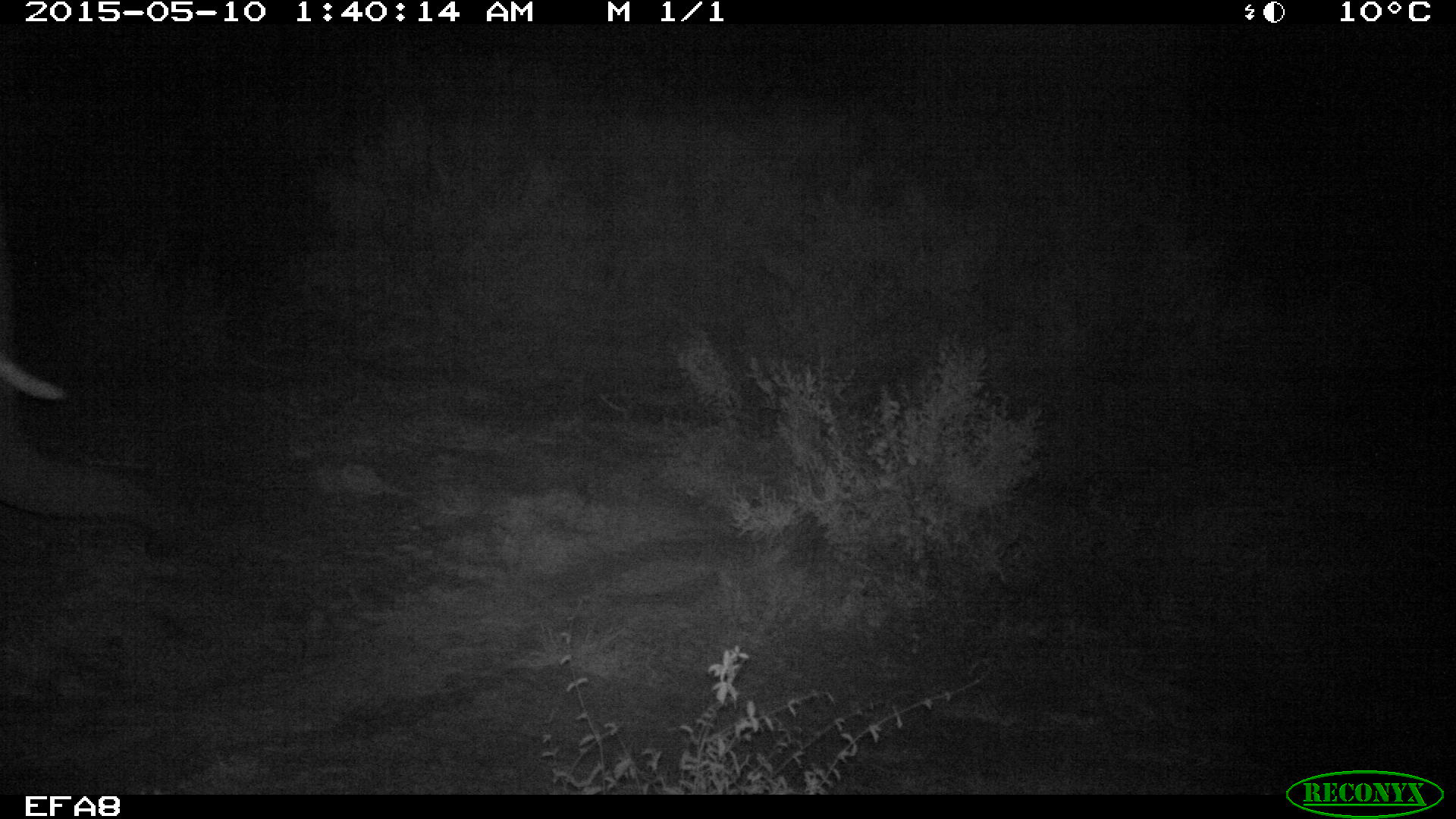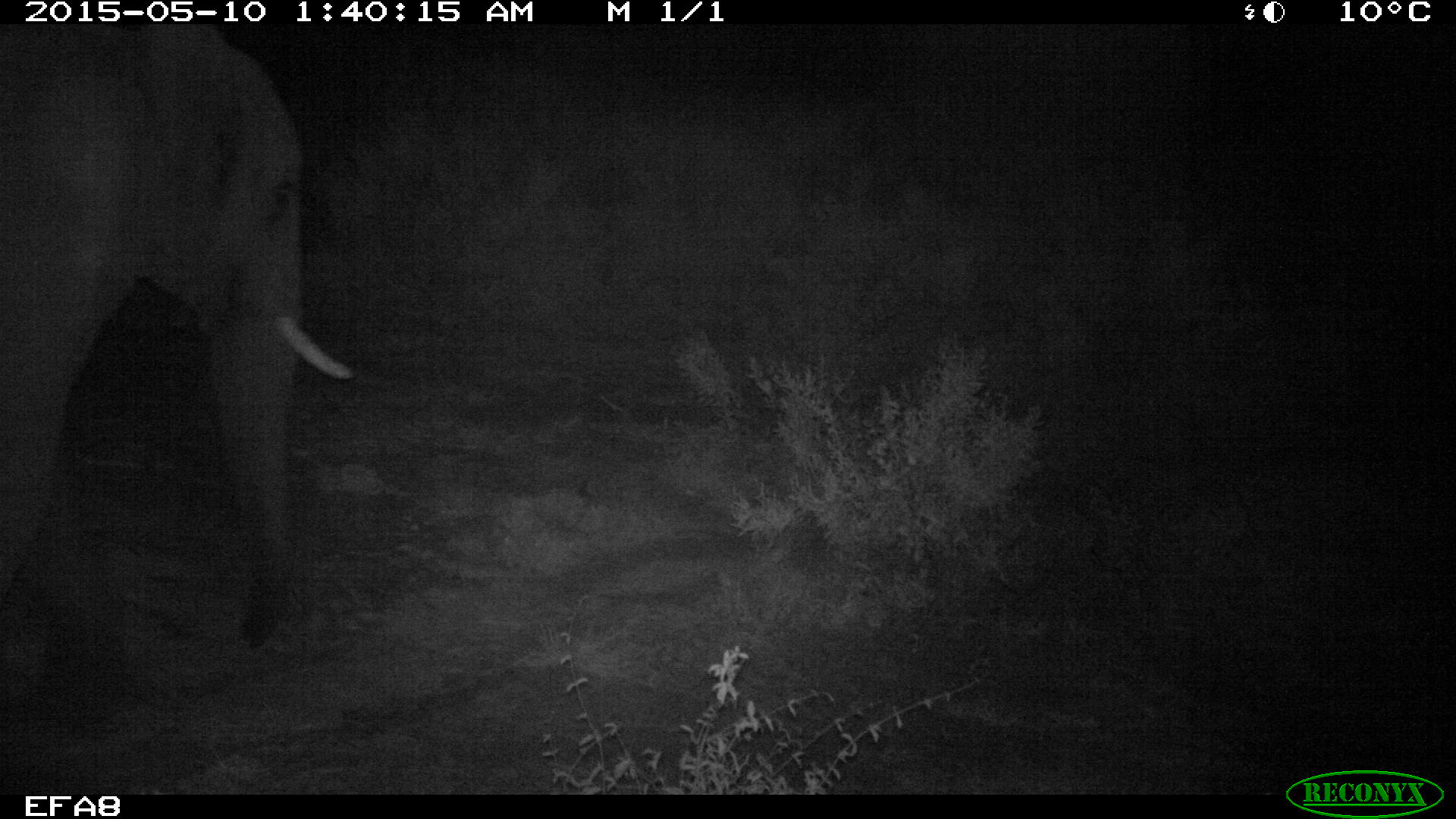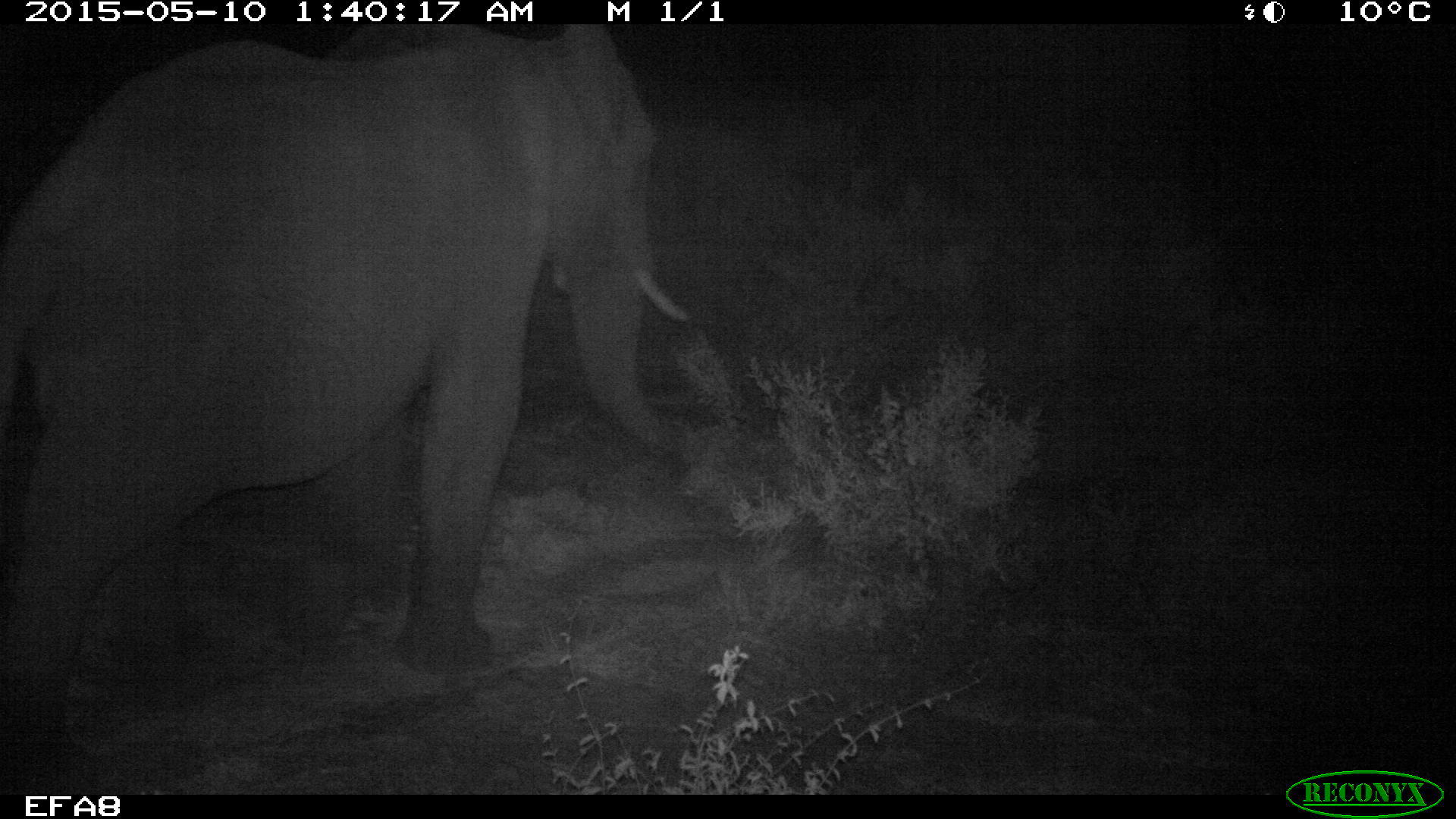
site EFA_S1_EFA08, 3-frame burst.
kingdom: Animalia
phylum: Chordata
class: Mammalia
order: Proboscidea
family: Elephantidae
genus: Loxodonta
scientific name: Loxodonta africana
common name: african bush elephant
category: elephant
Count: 1.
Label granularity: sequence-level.